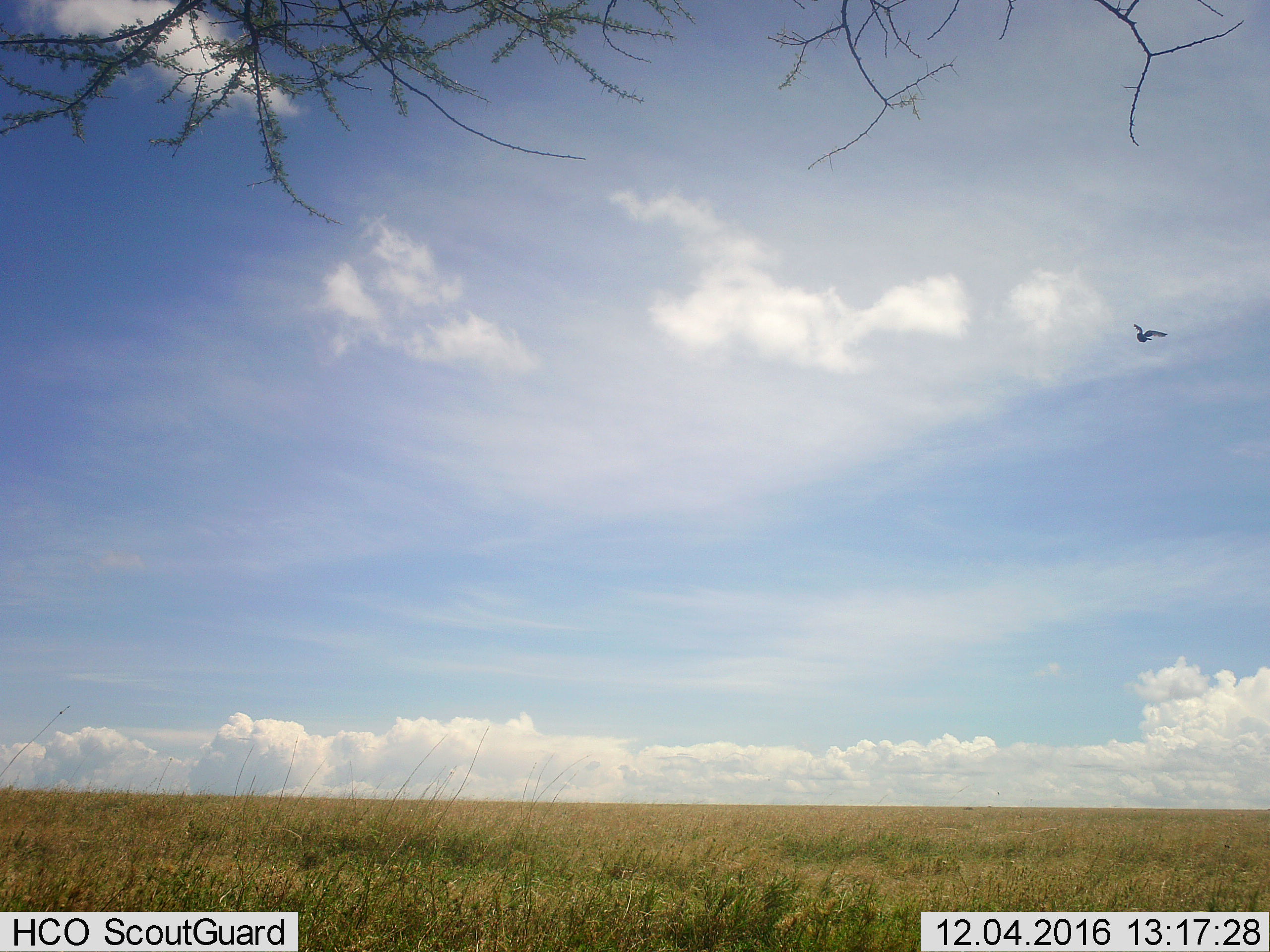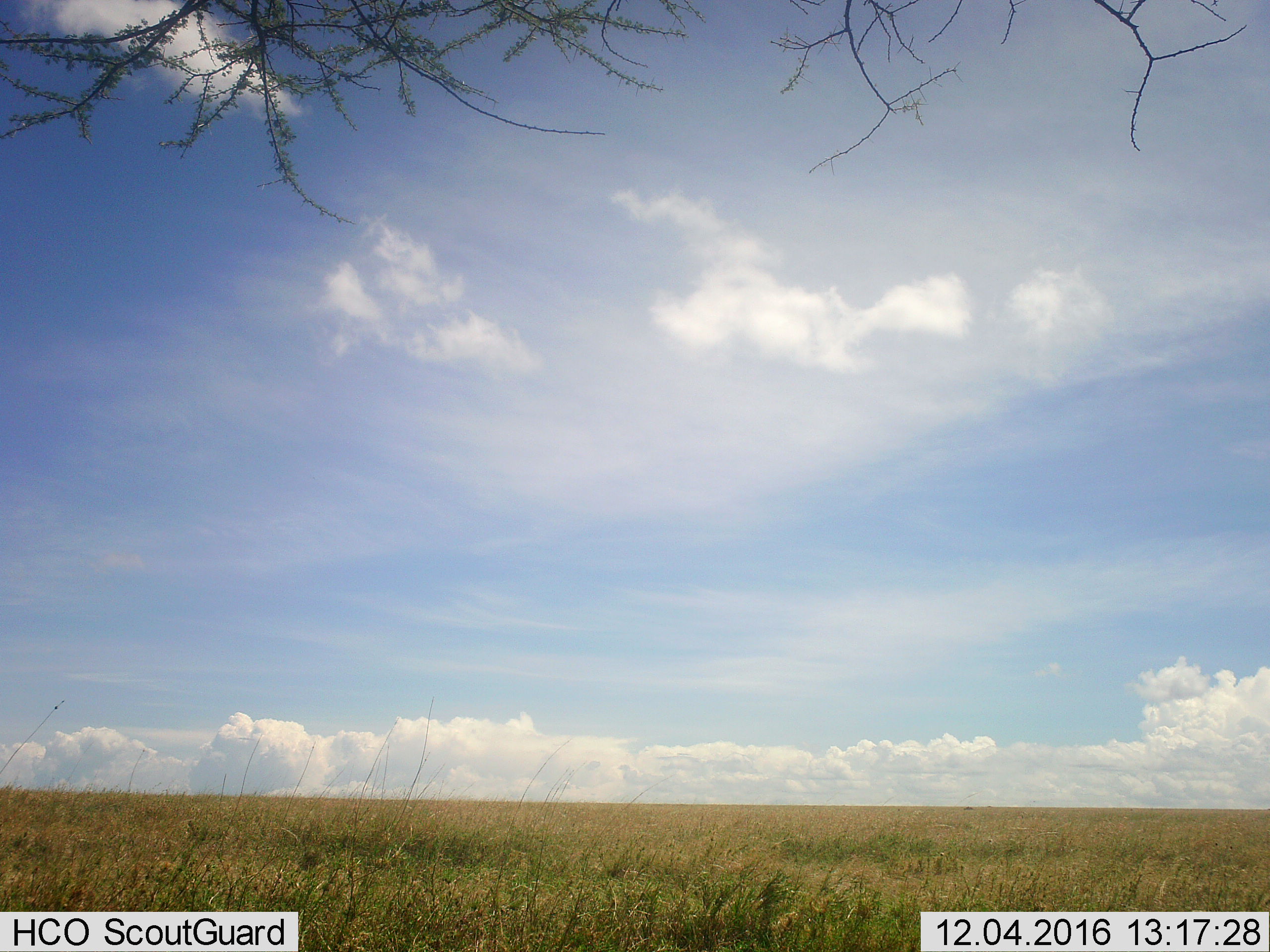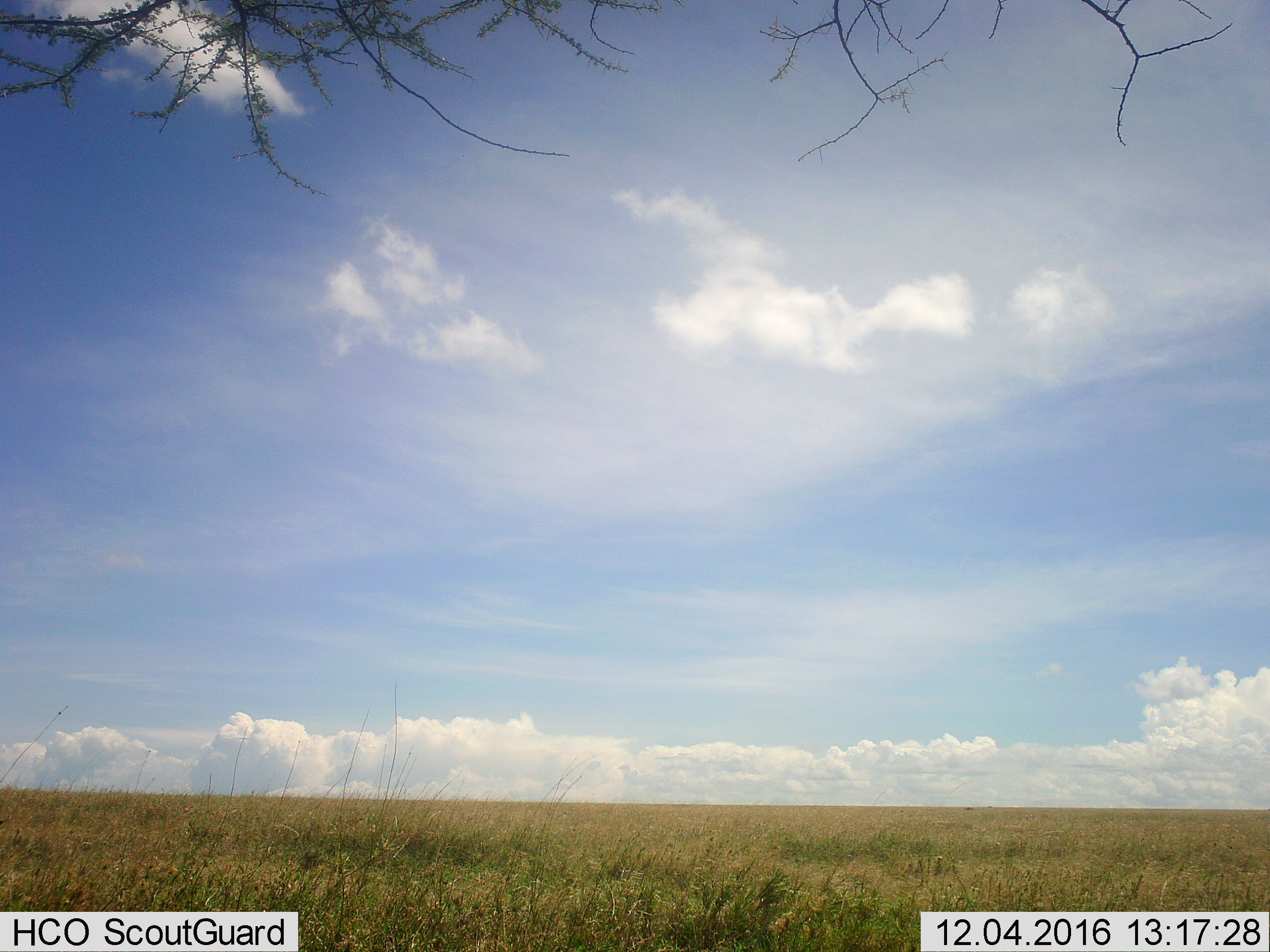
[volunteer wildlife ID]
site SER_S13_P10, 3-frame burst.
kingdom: Animalia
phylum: Chordata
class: Aves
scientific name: Aves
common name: bird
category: birdother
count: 1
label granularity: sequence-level